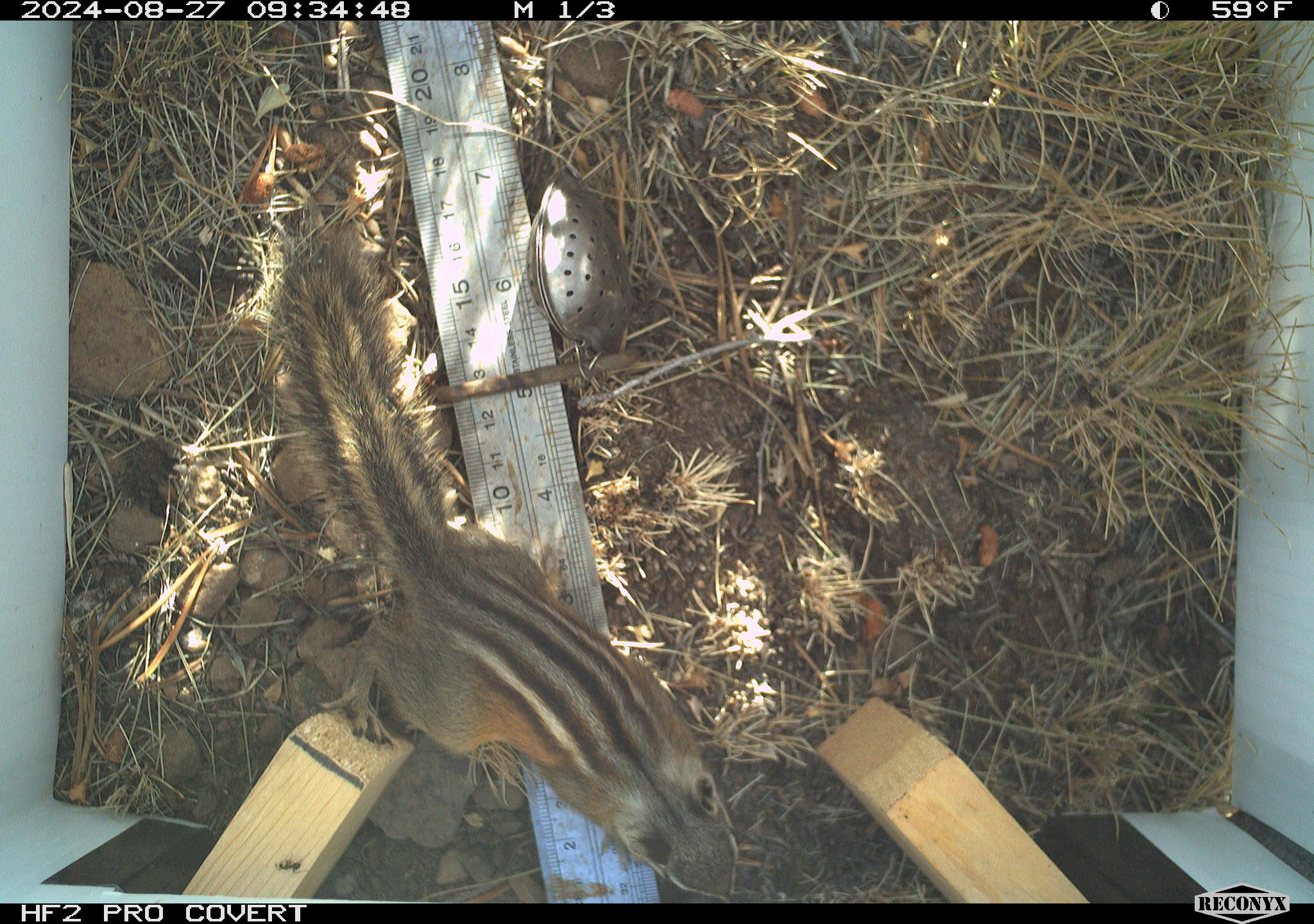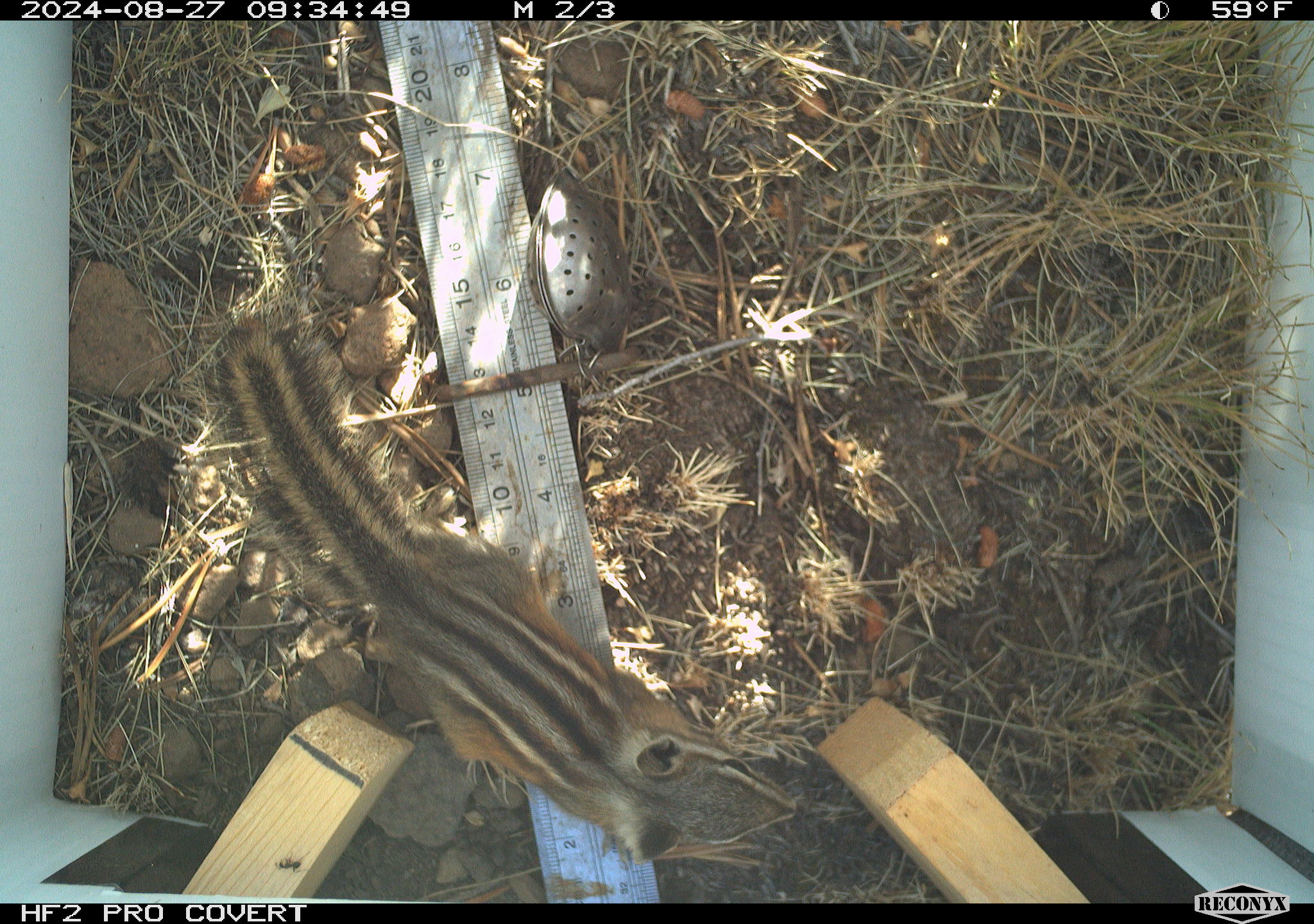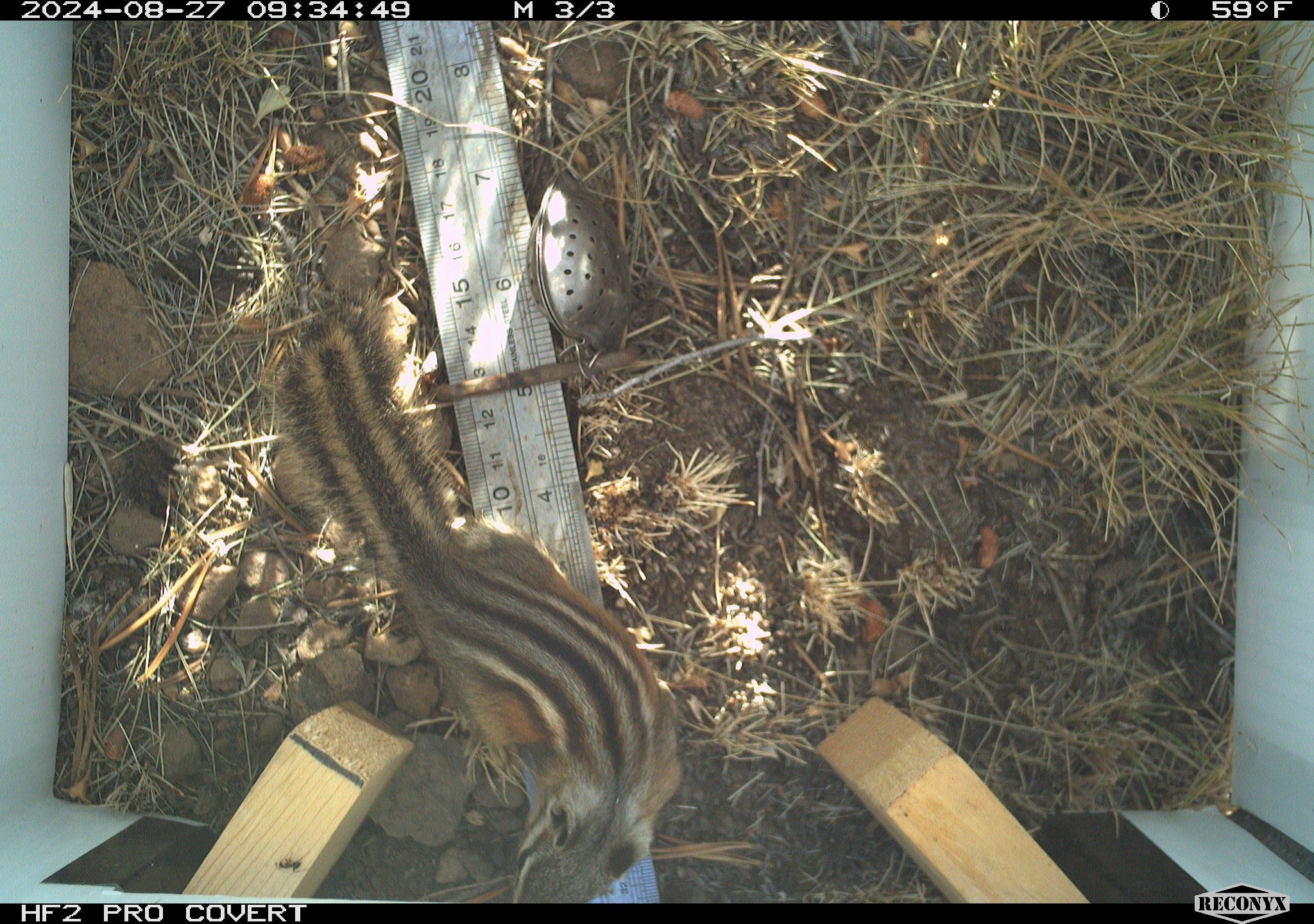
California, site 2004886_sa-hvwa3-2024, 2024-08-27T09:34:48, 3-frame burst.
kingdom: Animalia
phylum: Chordata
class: Mammalia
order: Rodentia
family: Sciuridae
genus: Neotamias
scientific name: Neotamias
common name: western chipmunks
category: neotamias species